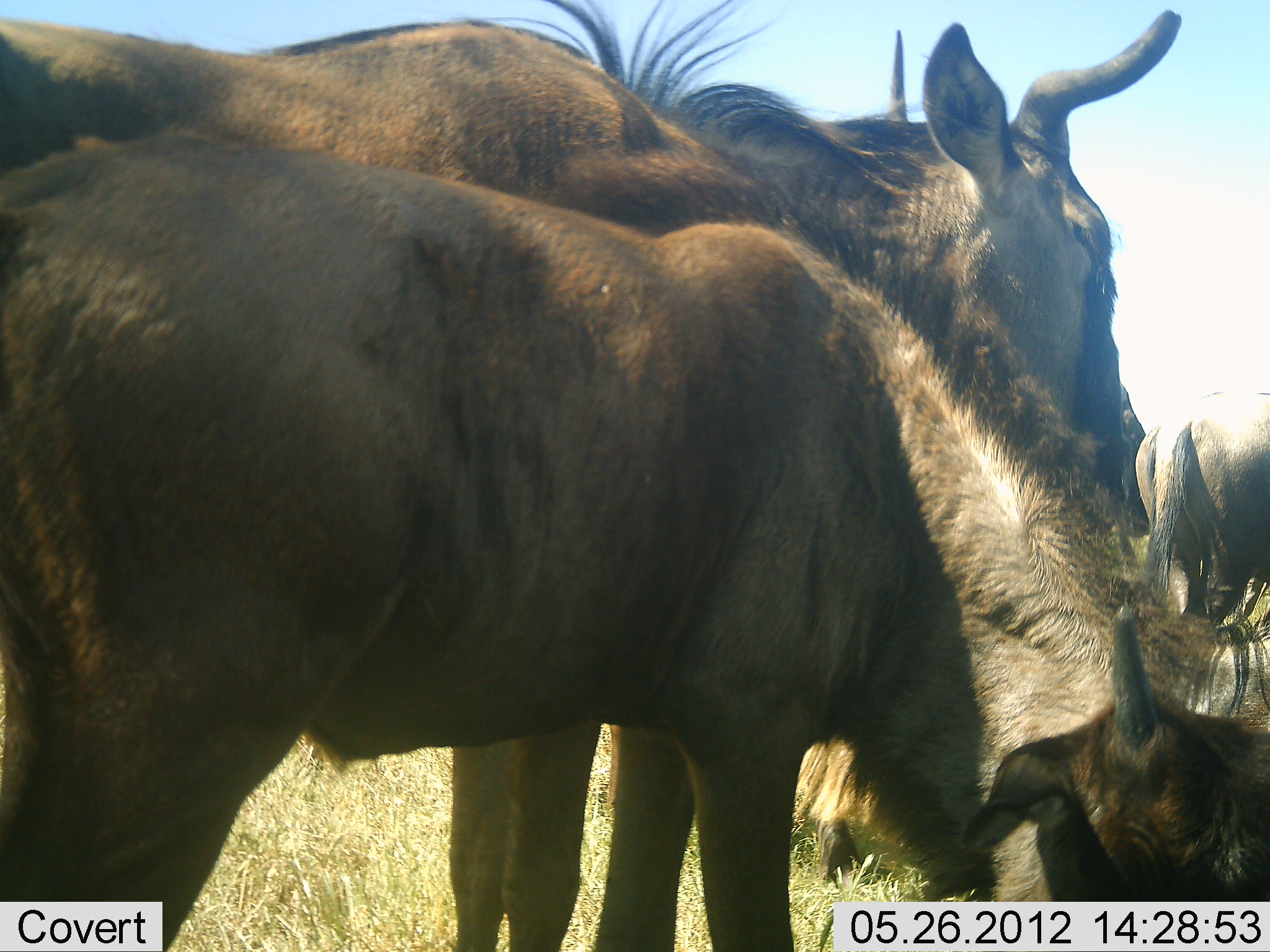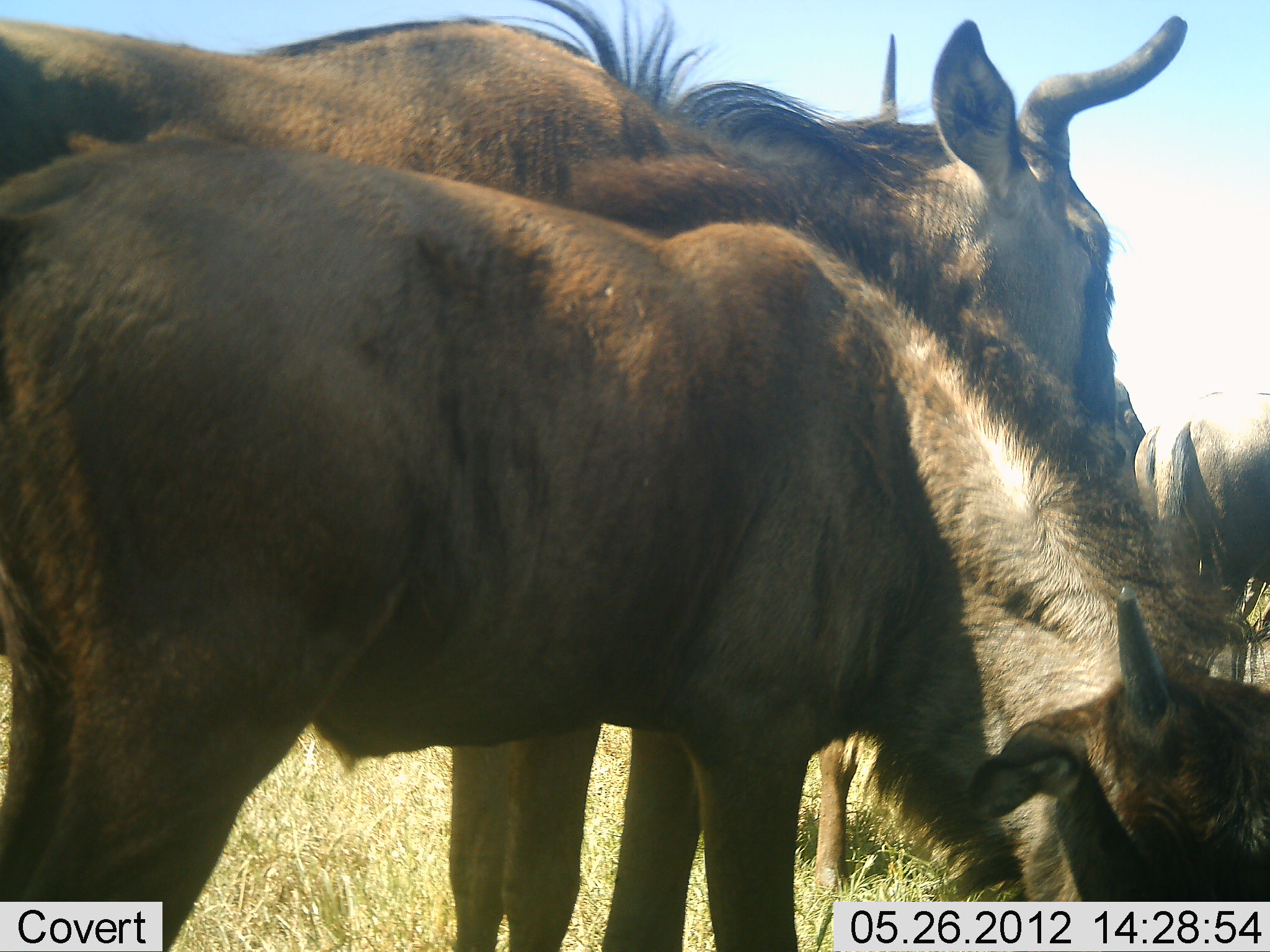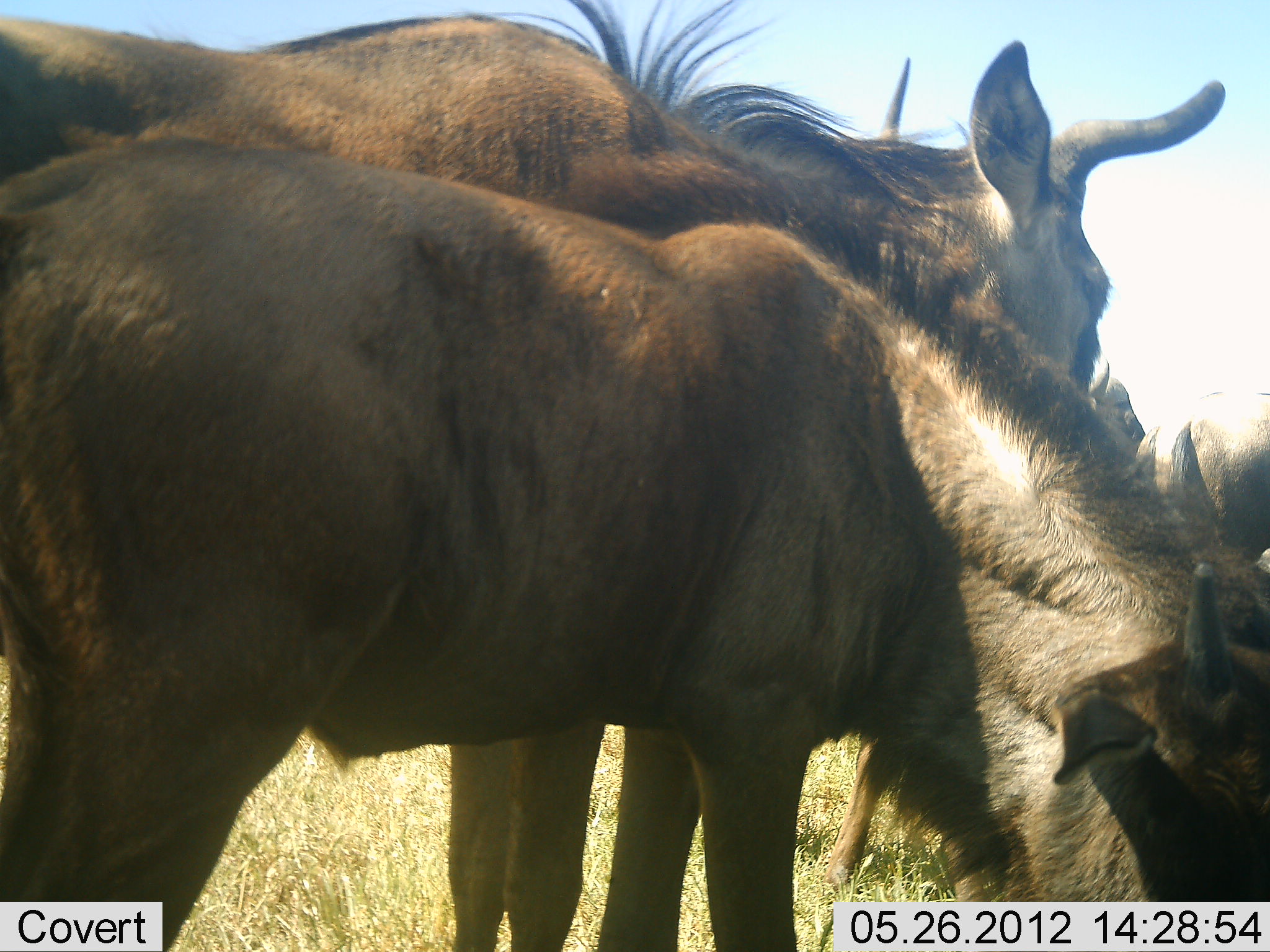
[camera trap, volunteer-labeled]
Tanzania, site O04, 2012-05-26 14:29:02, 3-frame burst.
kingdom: Animalia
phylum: Chordata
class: Mammalia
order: Artiodactyla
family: Bovidae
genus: Connochaetes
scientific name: Connochaetes taurinus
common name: blue wildebeest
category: wildebeest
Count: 3.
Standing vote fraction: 50%.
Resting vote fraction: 10%.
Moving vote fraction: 0%.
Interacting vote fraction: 10%.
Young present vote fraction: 40%.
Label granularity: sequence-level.